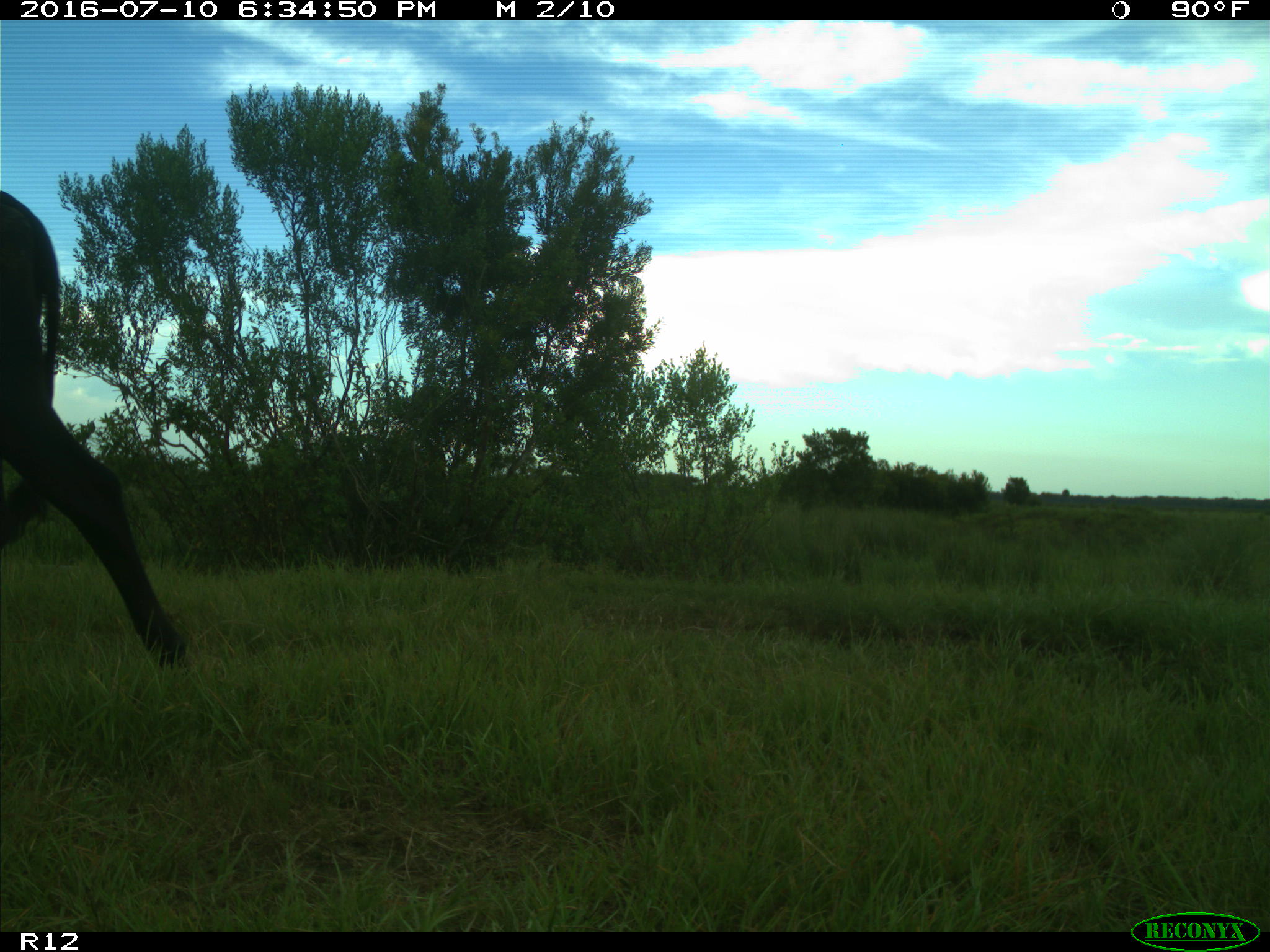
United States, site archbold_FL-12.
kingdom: Animalia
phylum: Chordata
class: Mammalia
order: Artiodactyla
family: Bovidae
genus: Bos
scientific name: Bos taurus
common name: domestic cow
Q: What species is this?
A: Bos taurus (domestic cow).